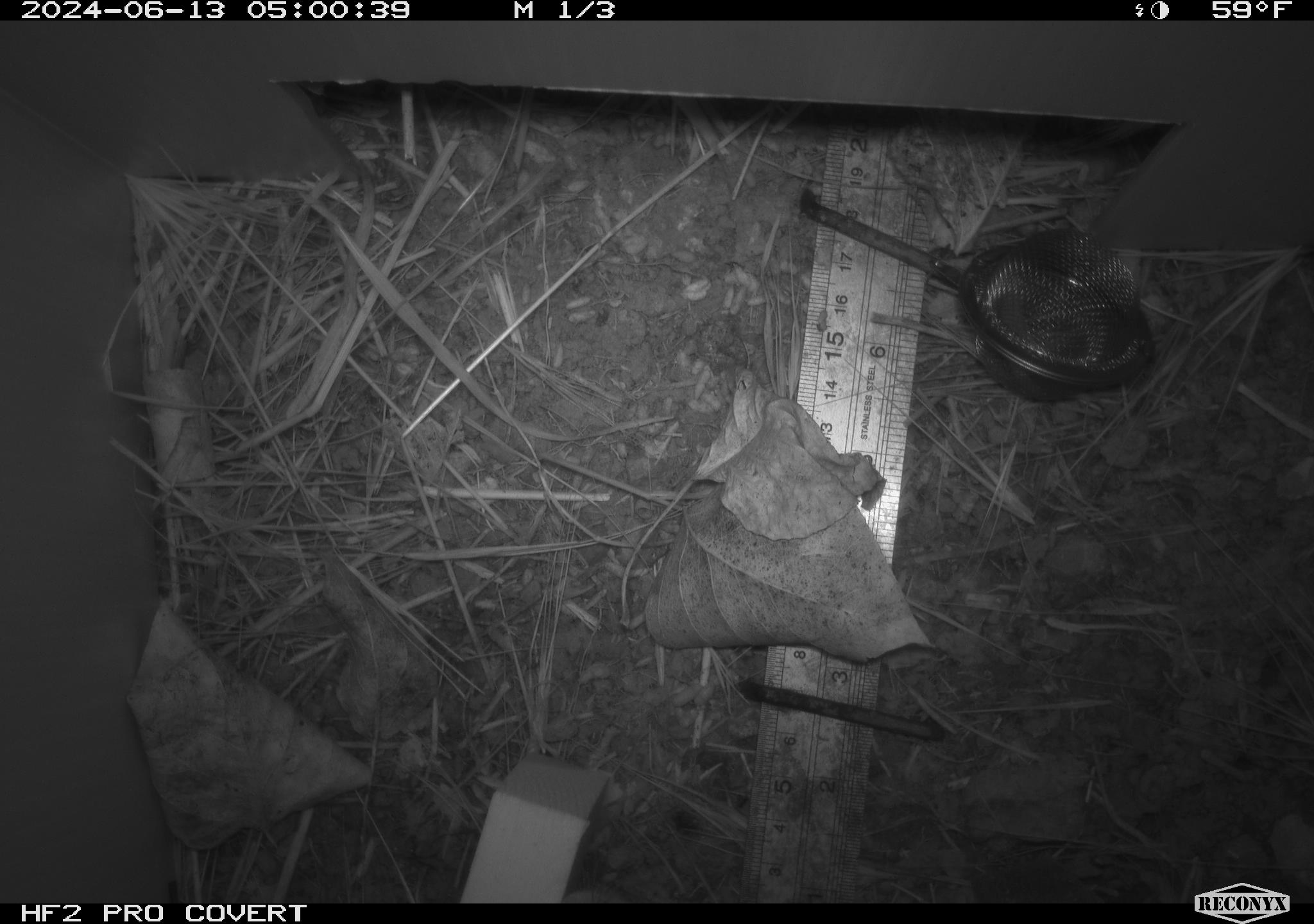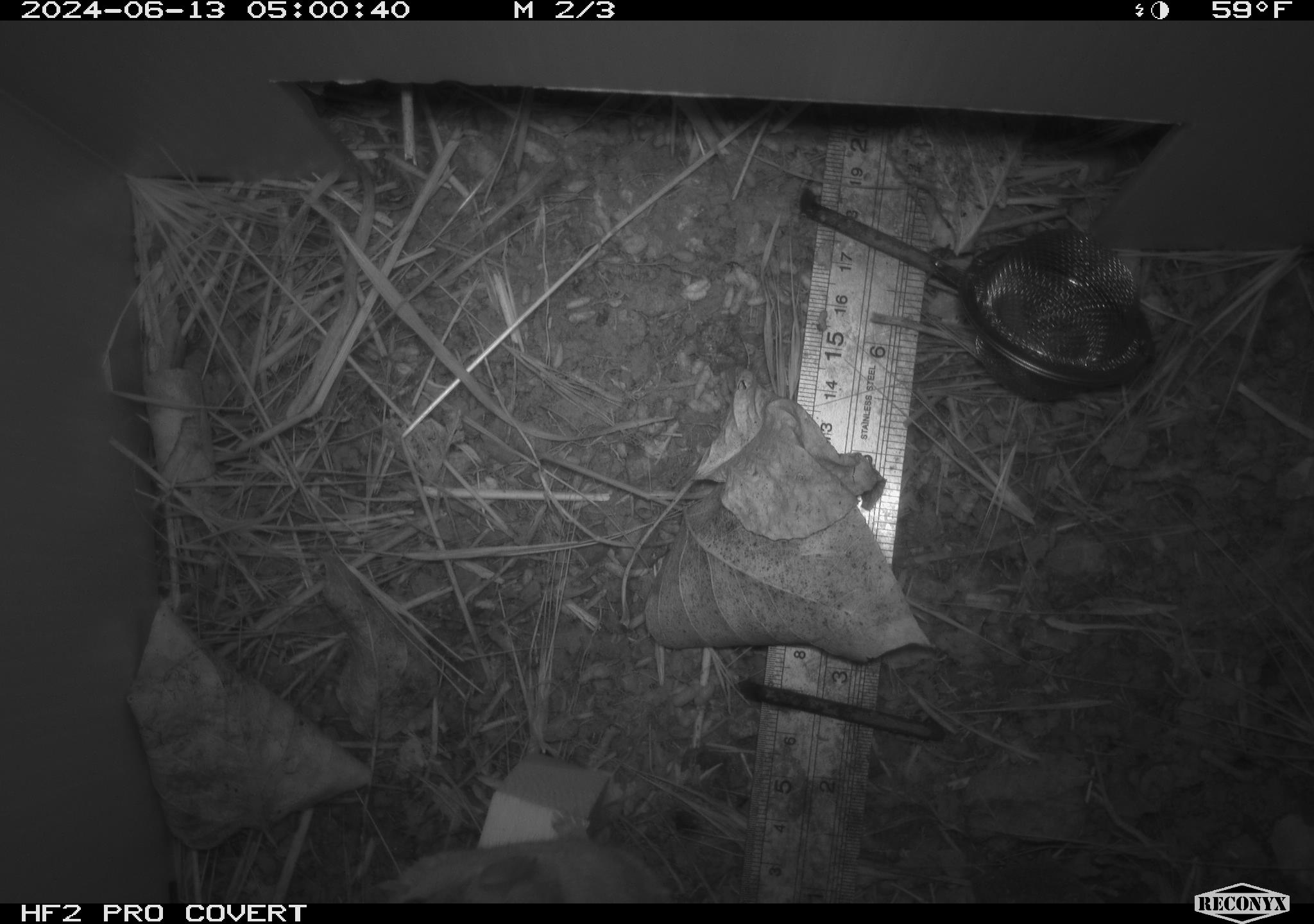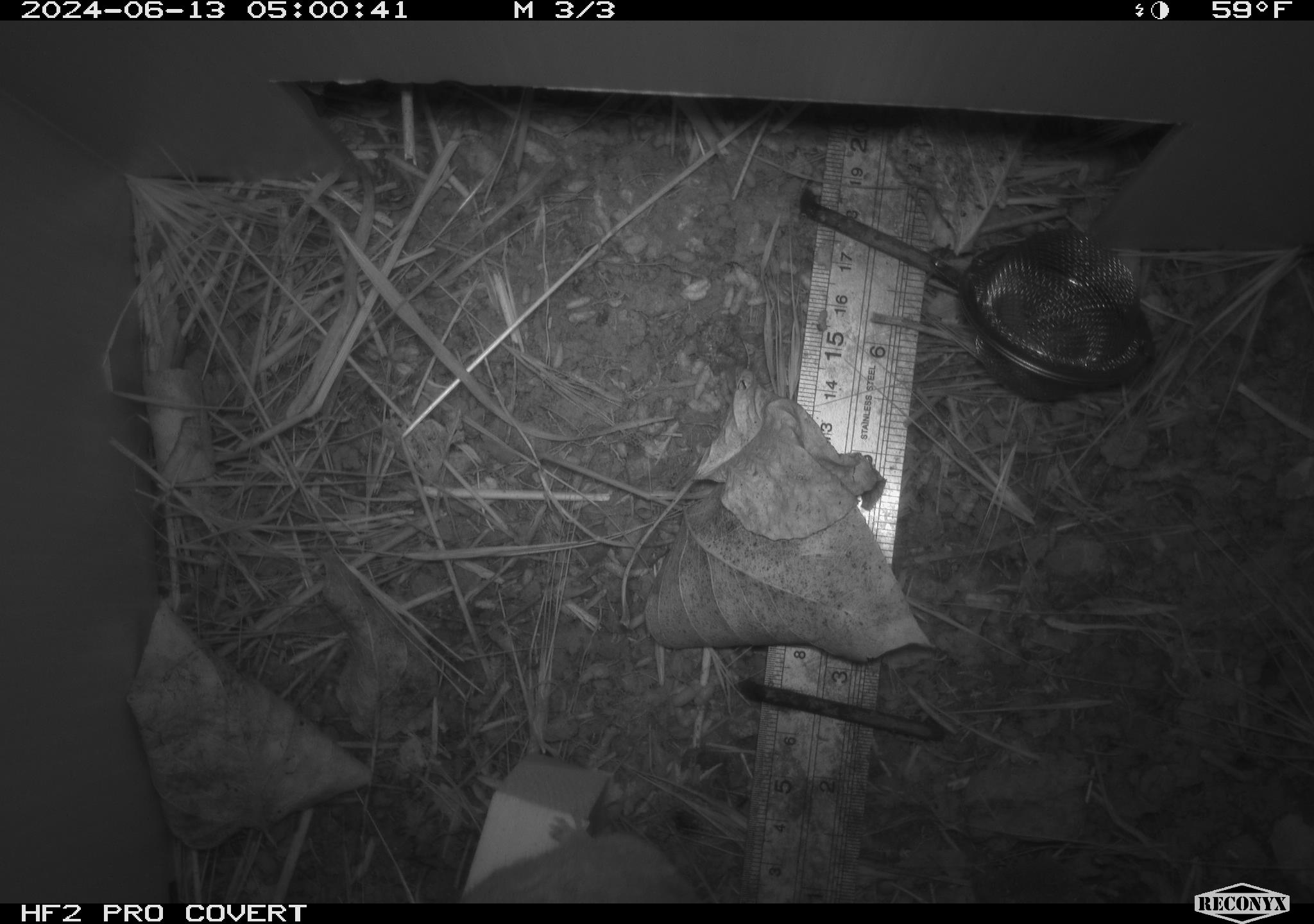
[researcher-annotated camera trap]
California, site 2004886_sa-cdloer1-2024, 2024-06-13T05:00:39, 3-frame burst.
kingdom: Animalia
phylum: Chordata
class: Mammalia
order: Rodentia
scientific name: Rodentia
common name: mouse species